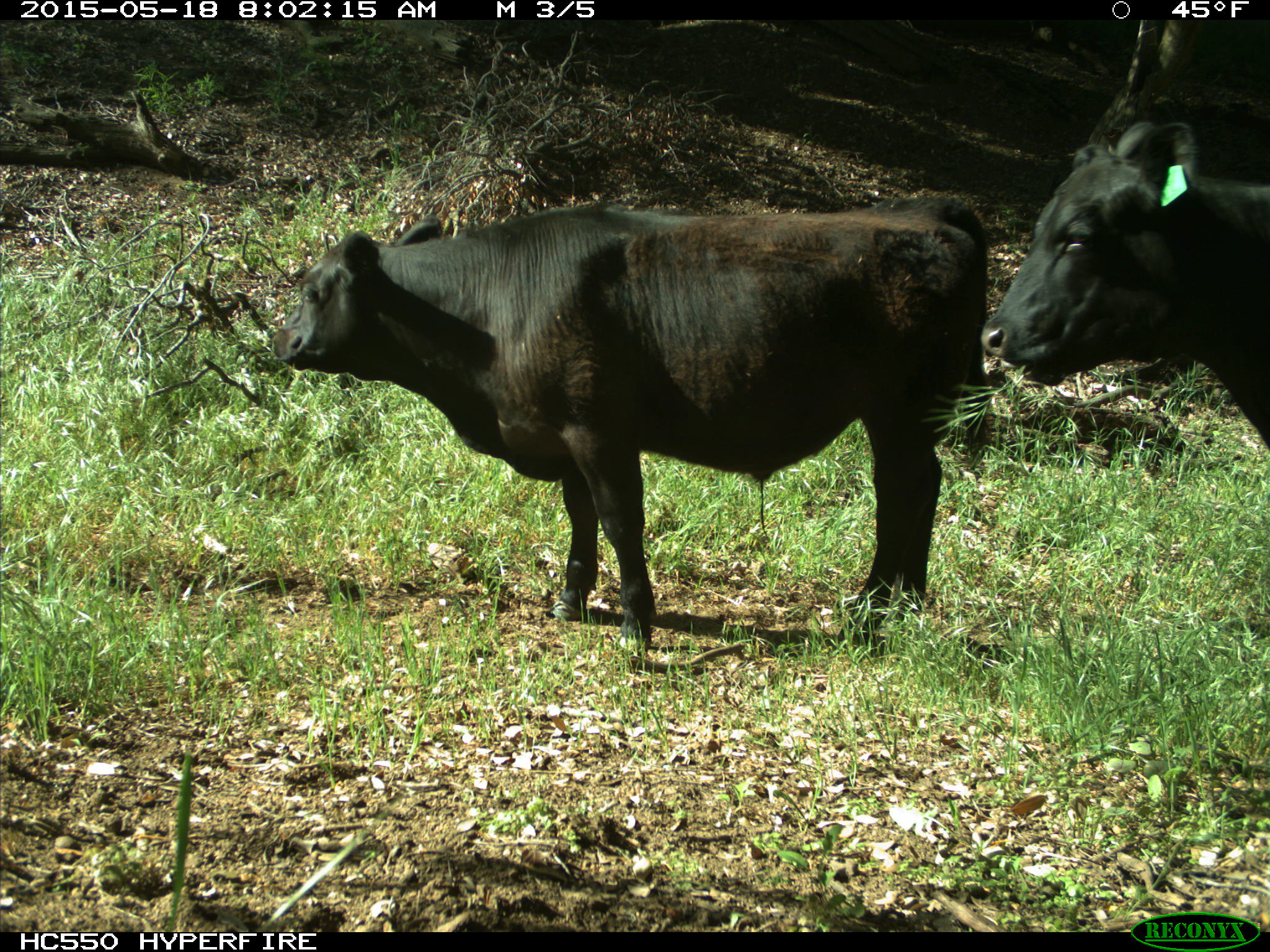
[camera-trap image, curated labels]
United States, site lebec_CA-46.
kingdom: Animalia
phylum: Chordata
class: Mammalia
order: Artiodactyla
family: Bovidae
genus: Bos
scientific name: Bos taurus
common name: domestic cow